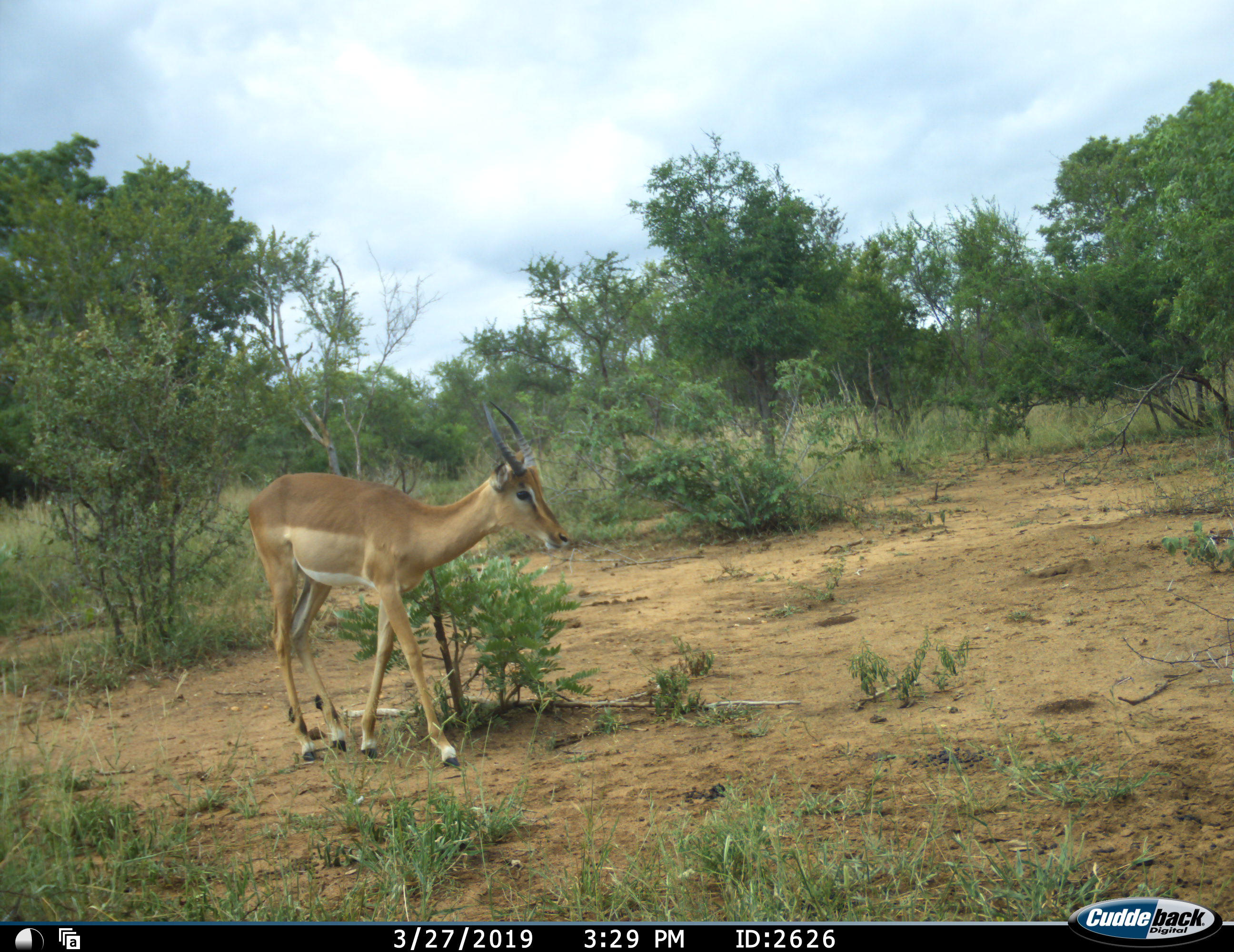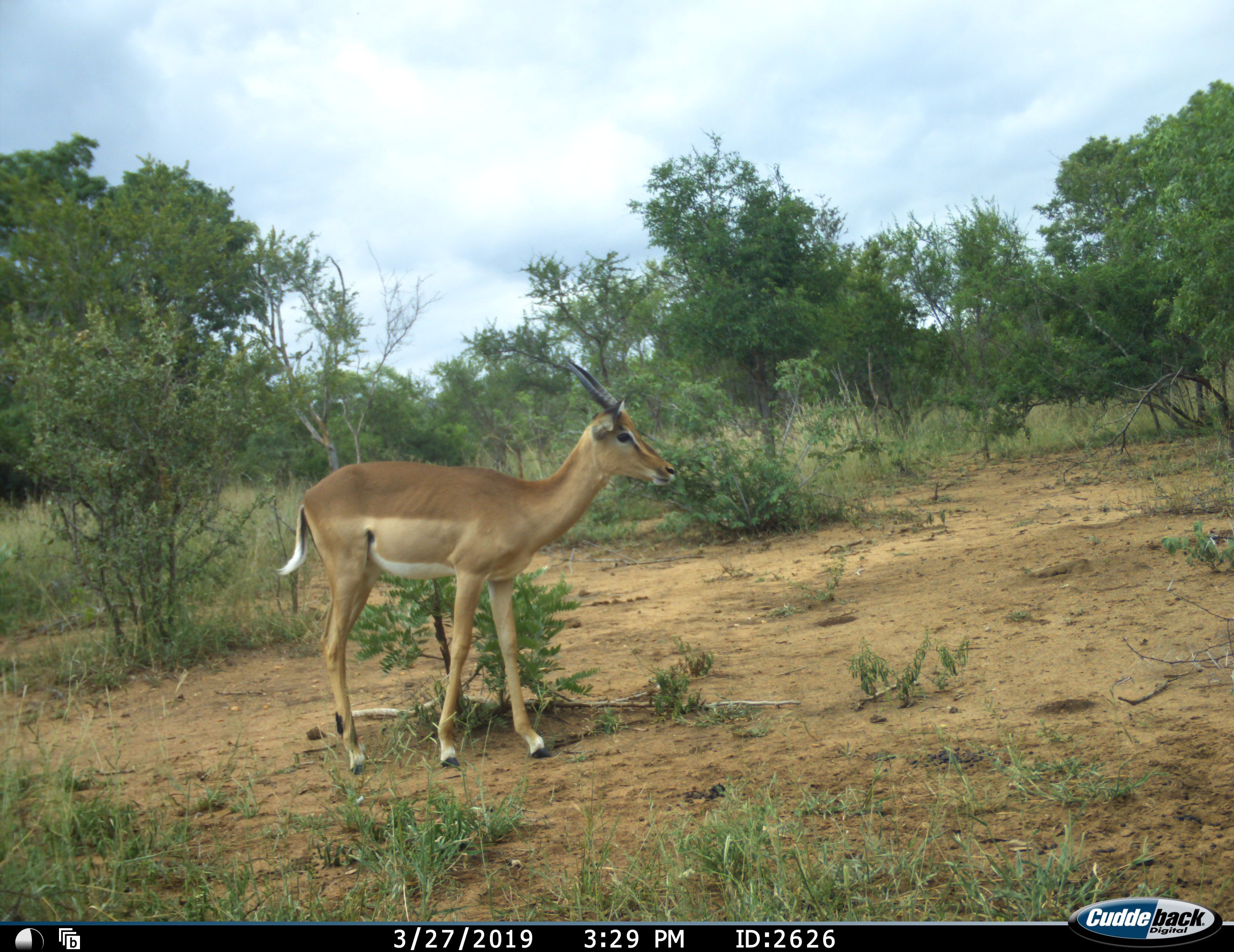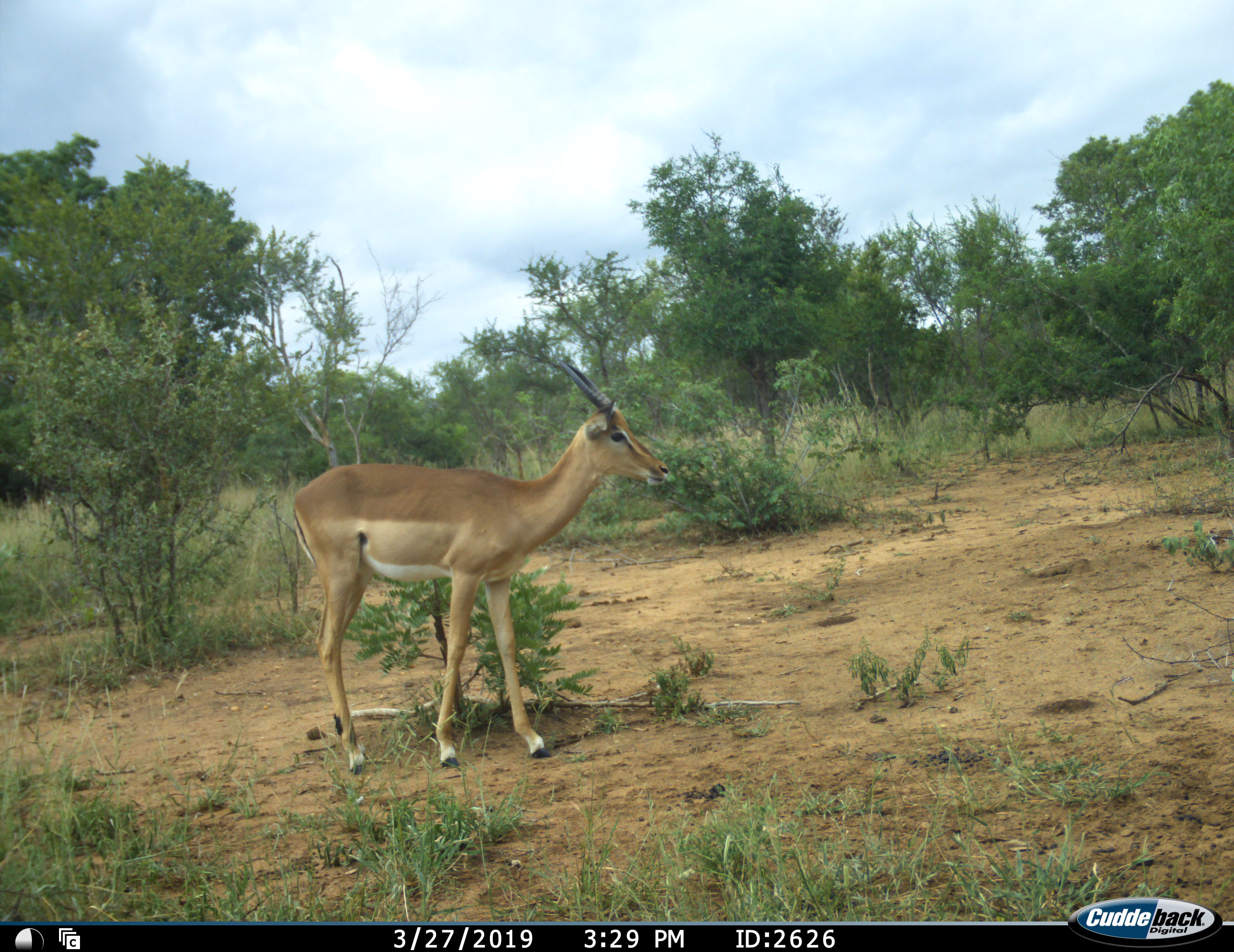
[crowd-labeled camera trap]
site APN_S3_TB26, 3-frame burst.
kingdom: Animalia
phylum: Chordata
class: Mammalia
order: Artiodactyla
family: Bovidae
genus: Aepyceros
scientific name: Aepyceros melampus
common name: impala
Impala (Aepyceros melampus), count 1. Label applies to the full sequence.